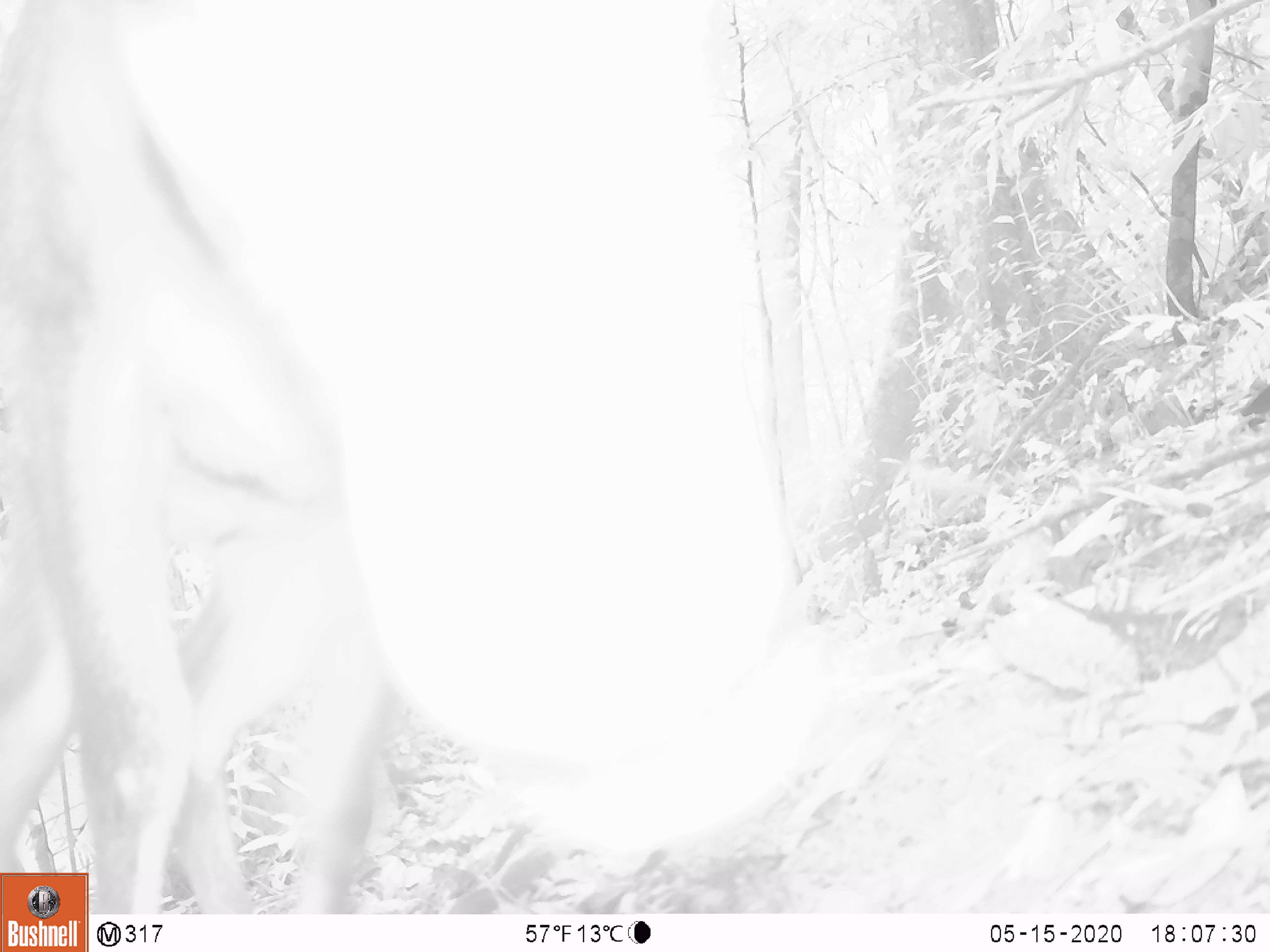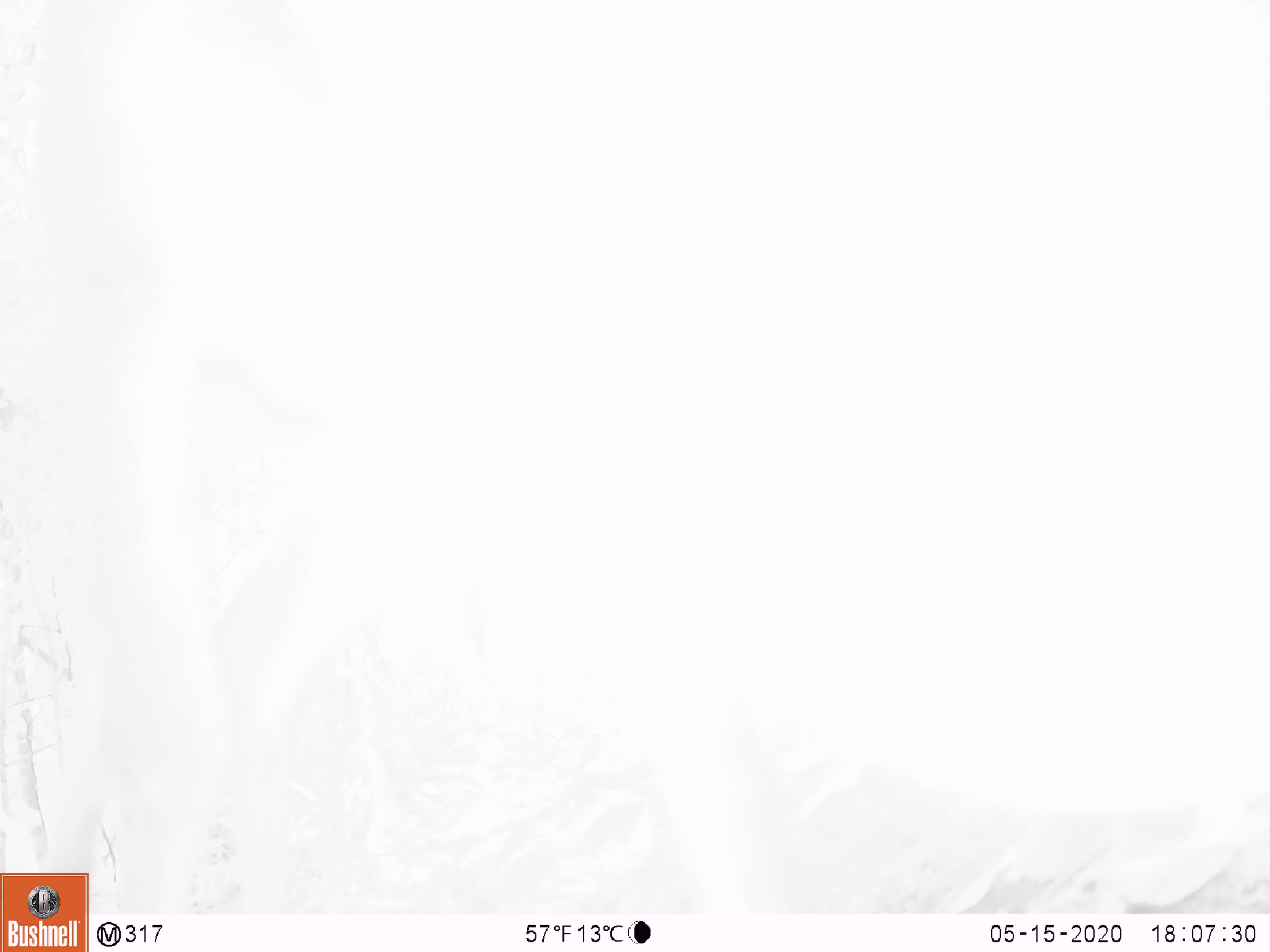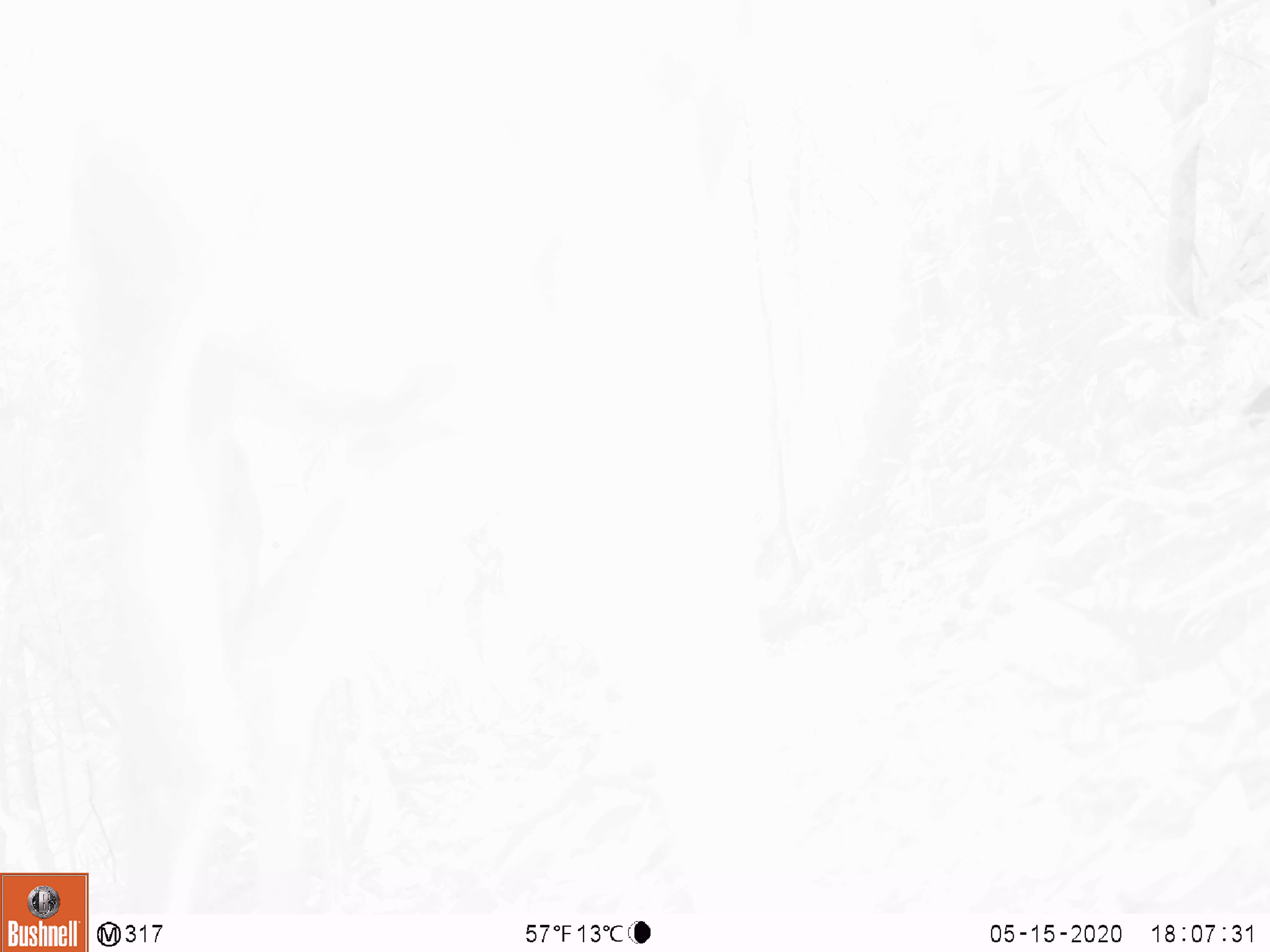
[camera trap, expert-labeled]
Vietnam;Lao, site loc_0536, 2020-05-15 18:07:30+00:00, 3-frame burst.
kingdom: Animalia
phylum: Chordata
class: Mammalia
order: Artiodactyla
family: Cervidae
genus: Muntiacus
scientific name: Muntiacus vuquangensis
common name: large-antlered muntjac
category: large antlered muntjac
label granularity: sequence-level